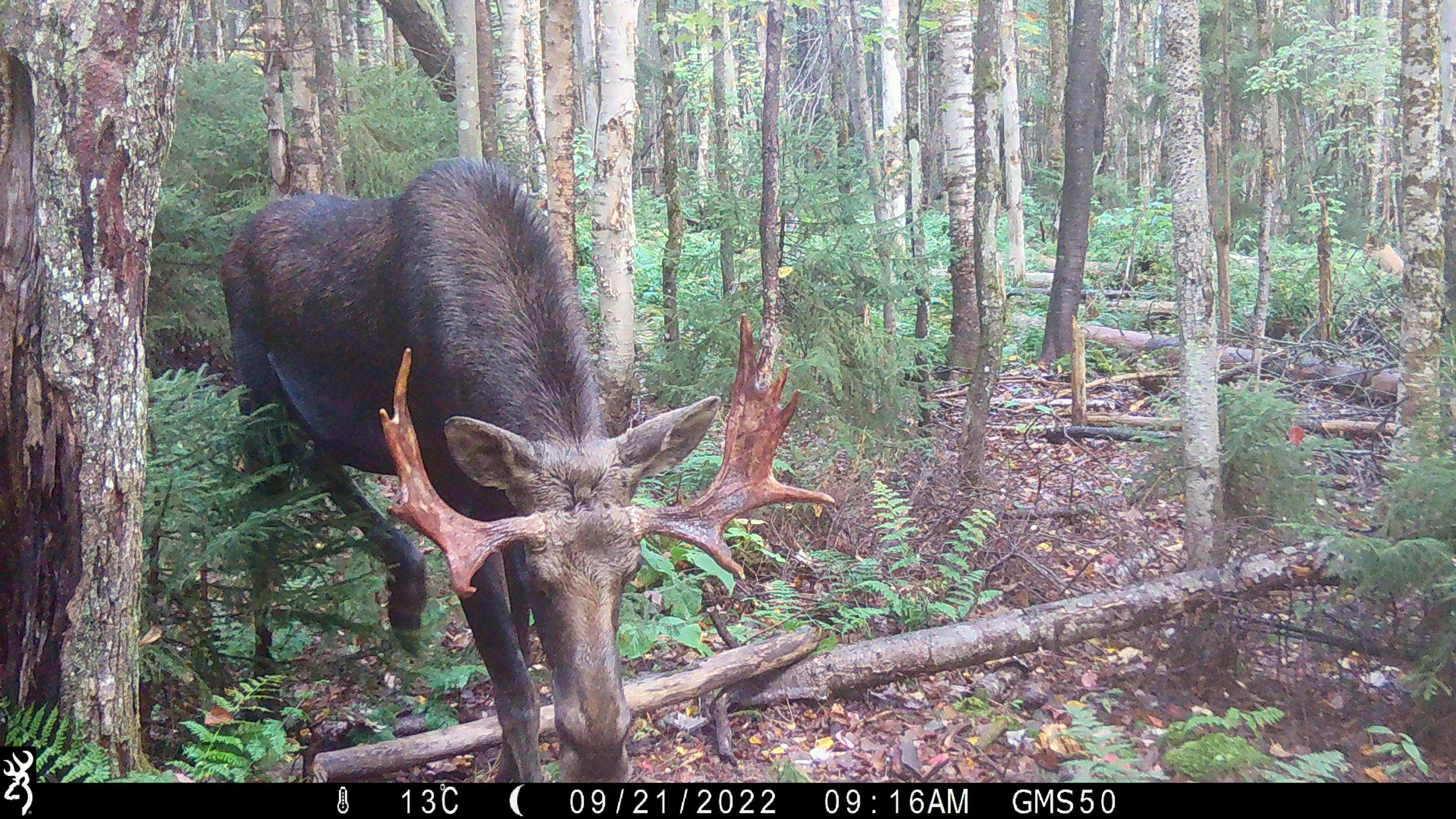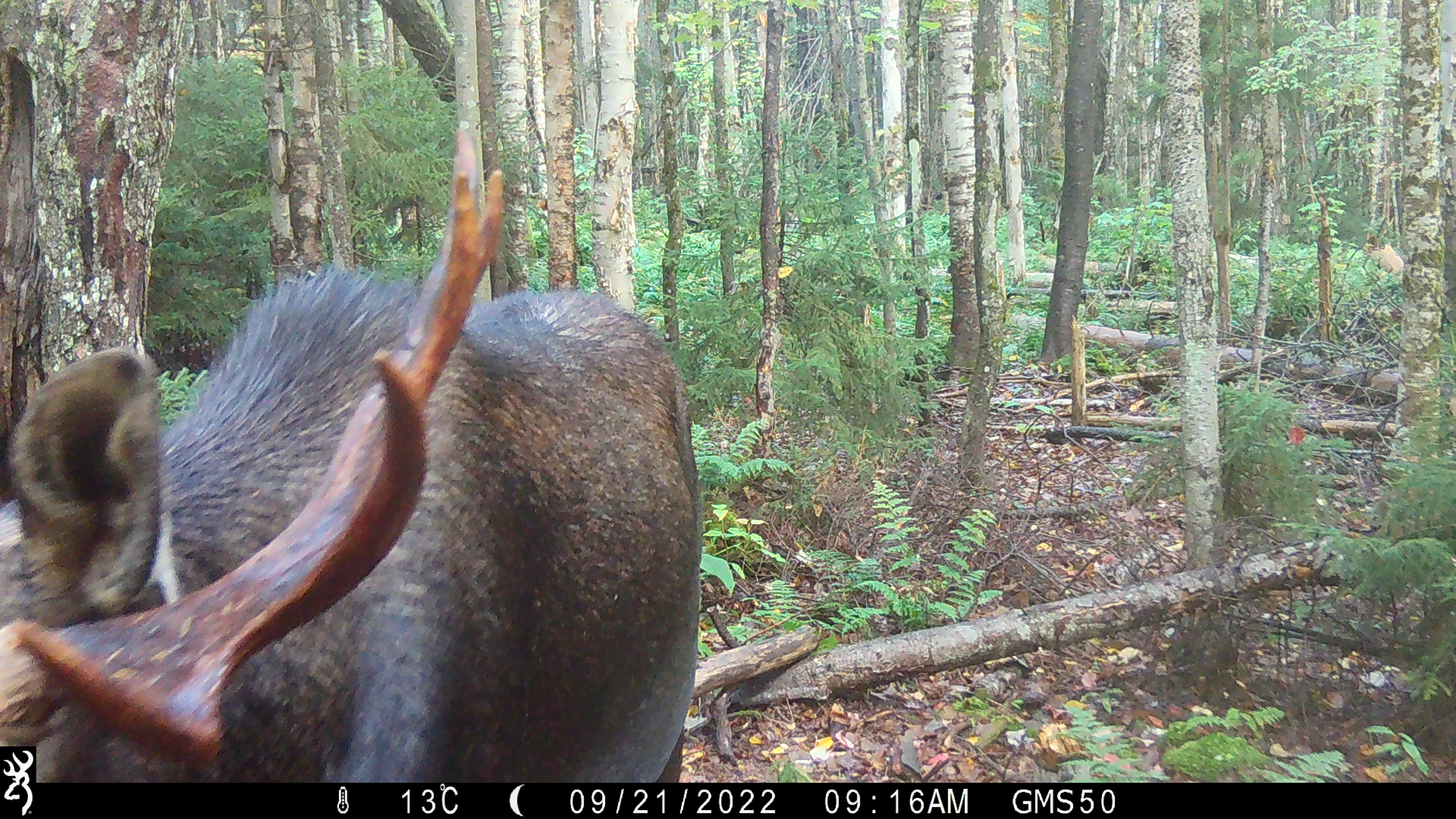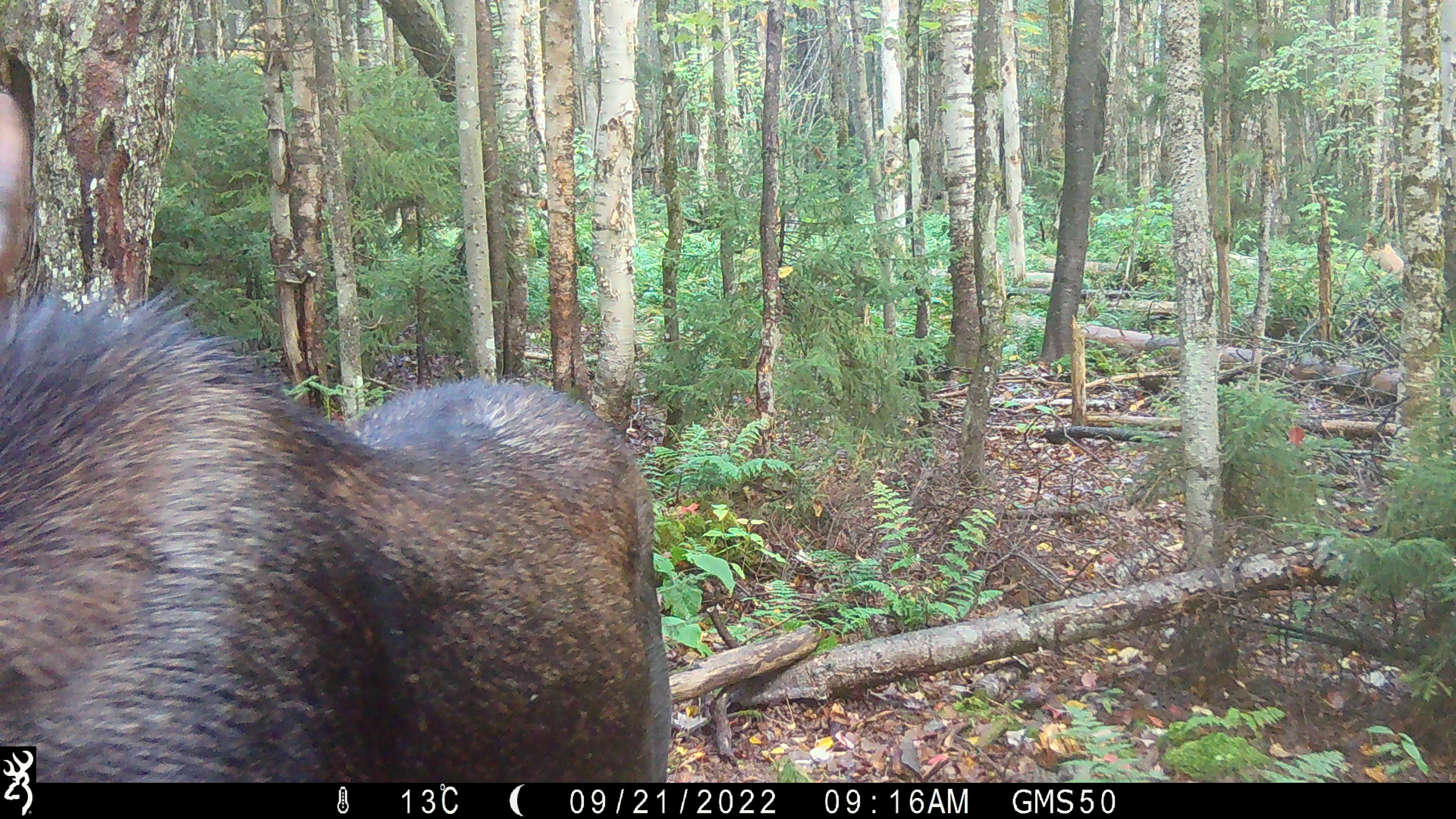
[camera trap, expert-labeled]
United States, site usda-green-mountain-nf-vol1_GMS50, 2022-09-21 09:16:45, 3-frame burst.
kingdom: Animalia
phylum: Chordata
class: Mammalia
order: Artiodactyla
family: Cervidae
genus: Alces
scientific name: Alces alces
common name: moose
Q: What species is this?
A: Moose (Alces alces).